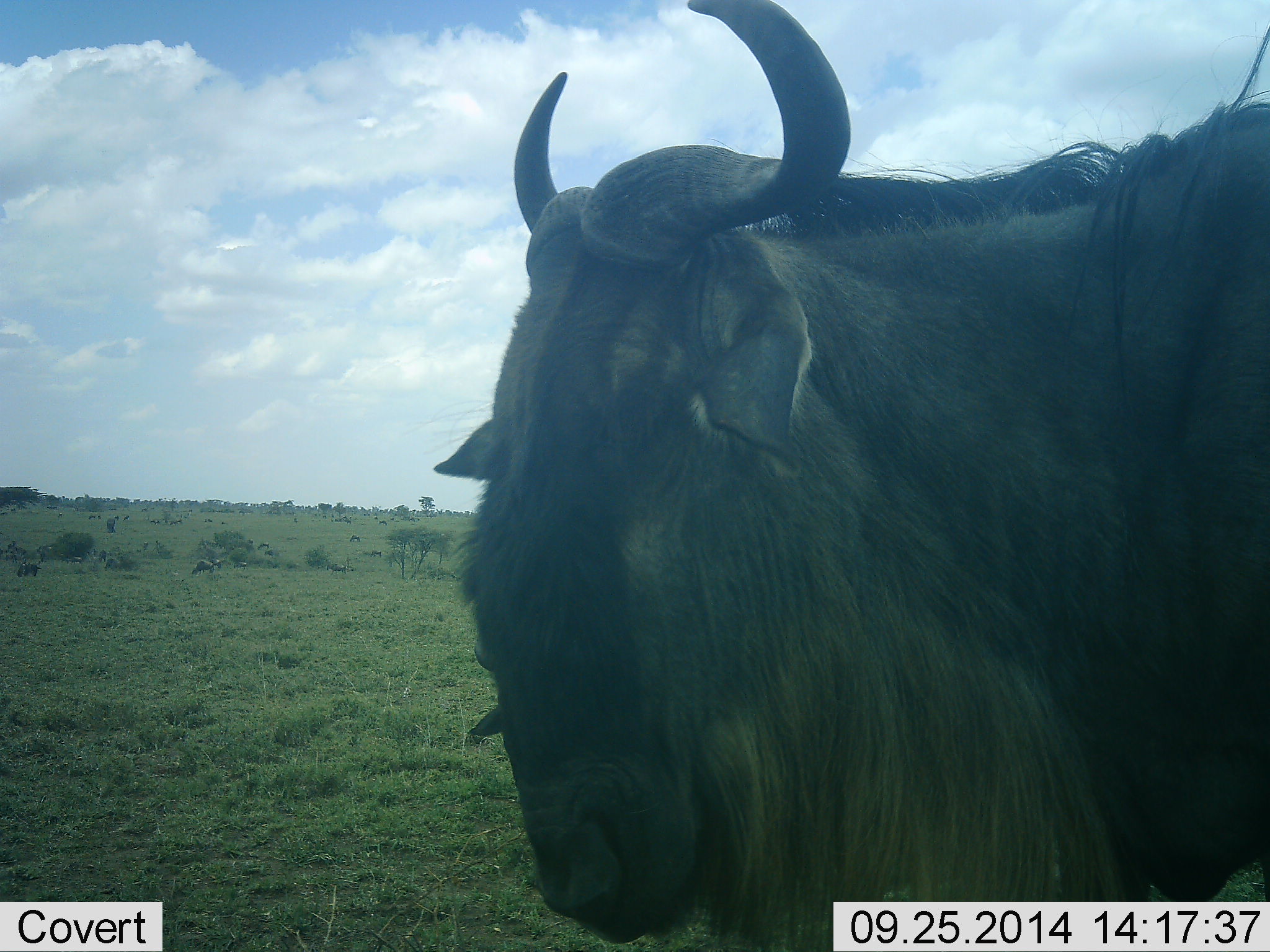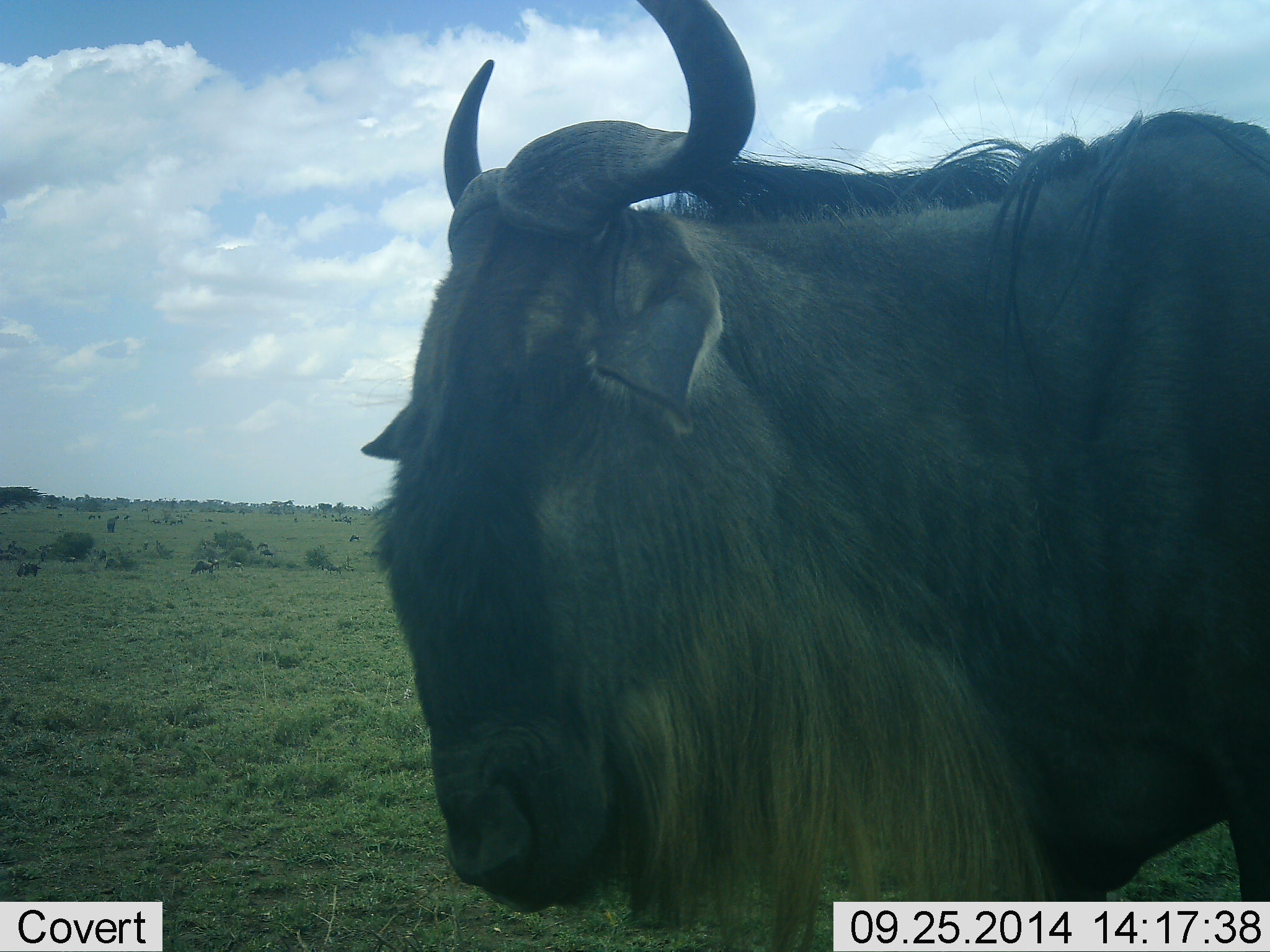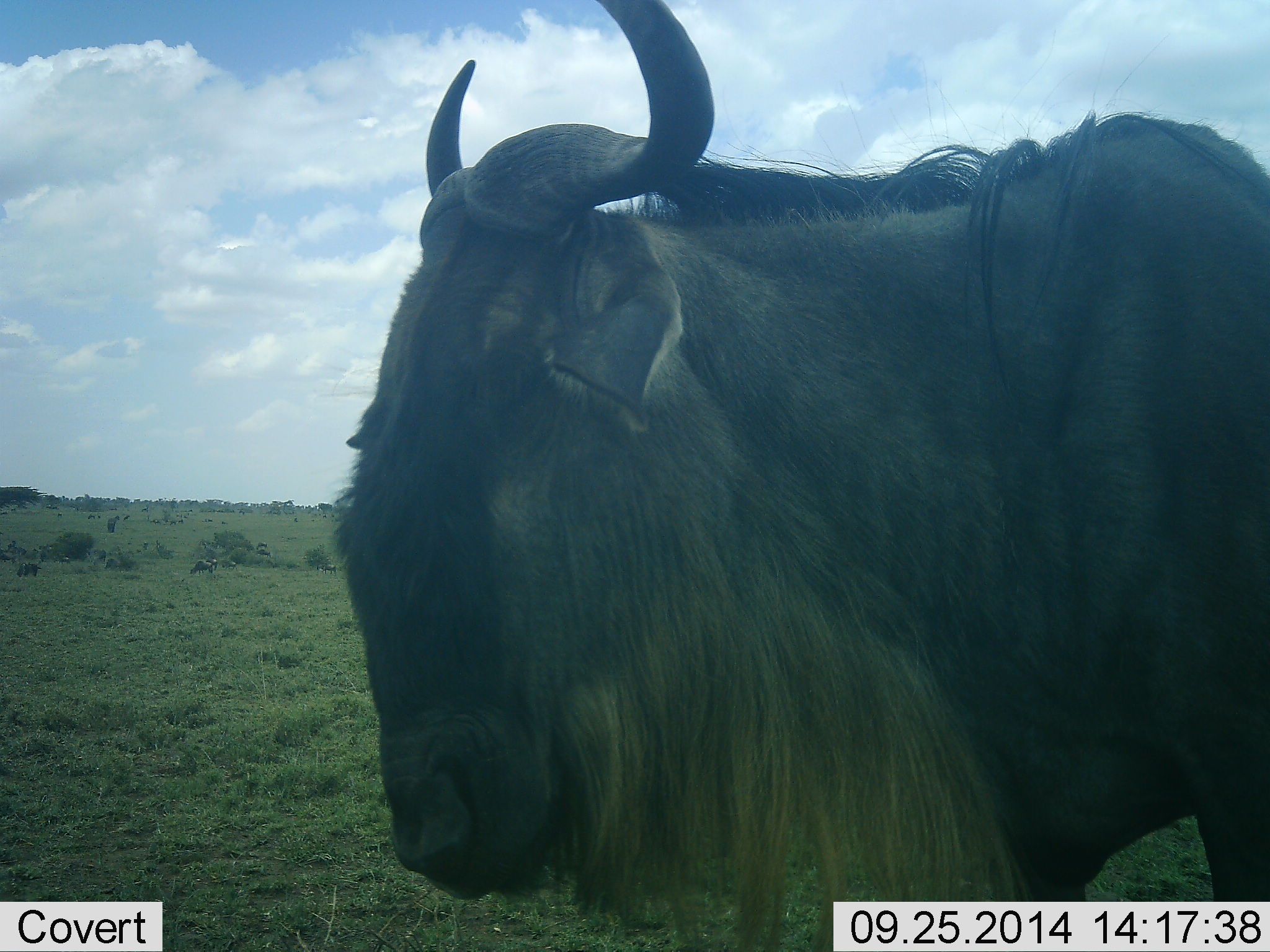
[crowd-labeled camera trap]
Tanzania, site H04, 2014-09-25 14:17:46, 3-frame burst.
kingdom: Animalia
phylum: Chordata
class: Mammalia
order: Artiodactyla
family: Bovidae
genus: Connochaetes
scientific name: Connochaetes taurinus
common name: blue wildebeest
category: wildebeest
Wildebeest (blue wildebeest) (Connochaetes taurinus), count 1. Behavior (volunteer vote fractions): standing 60%, resting 0%, moving 50%, interacting 0%. Young present (vote fraction): 0%. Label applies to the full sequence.